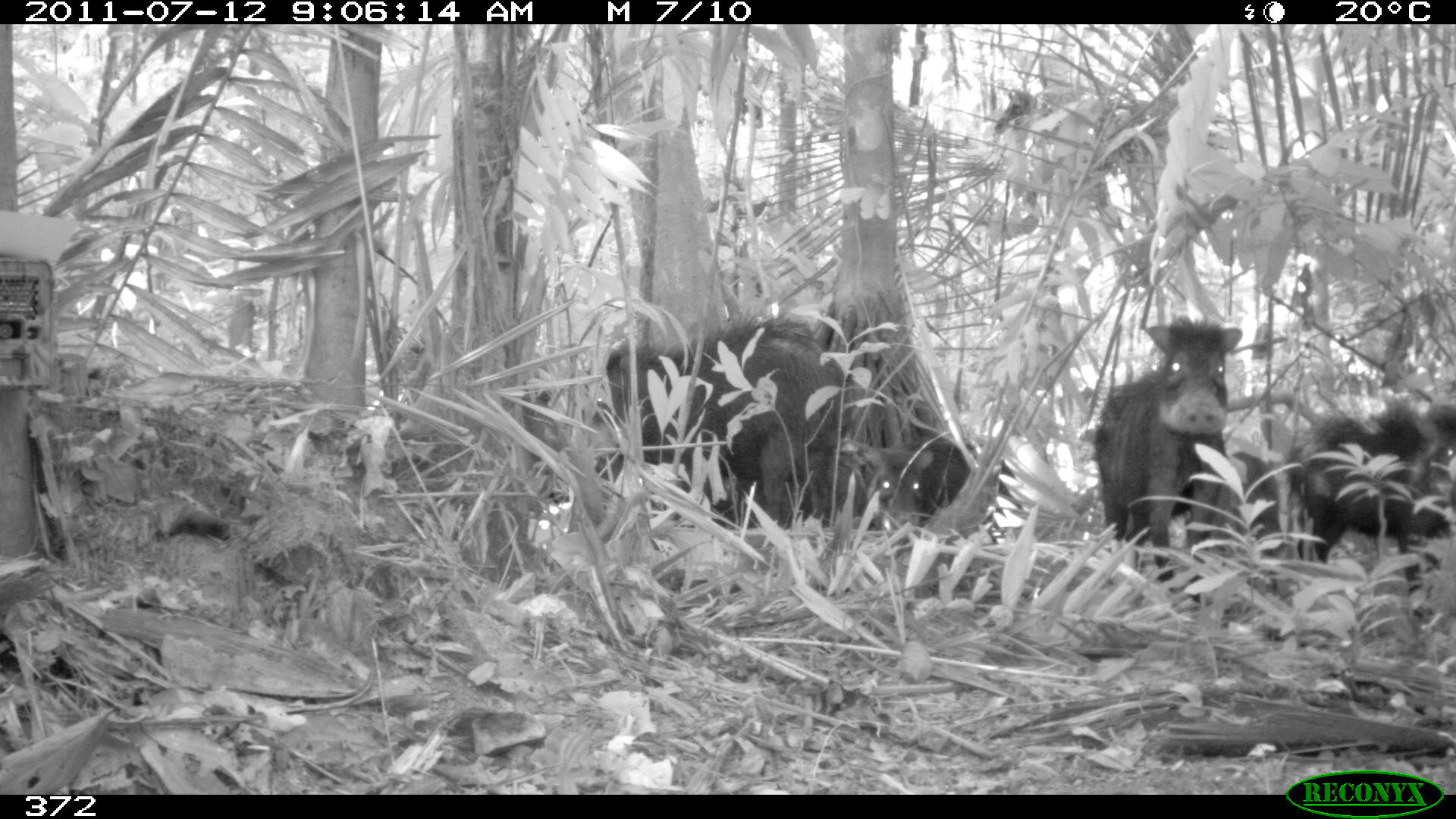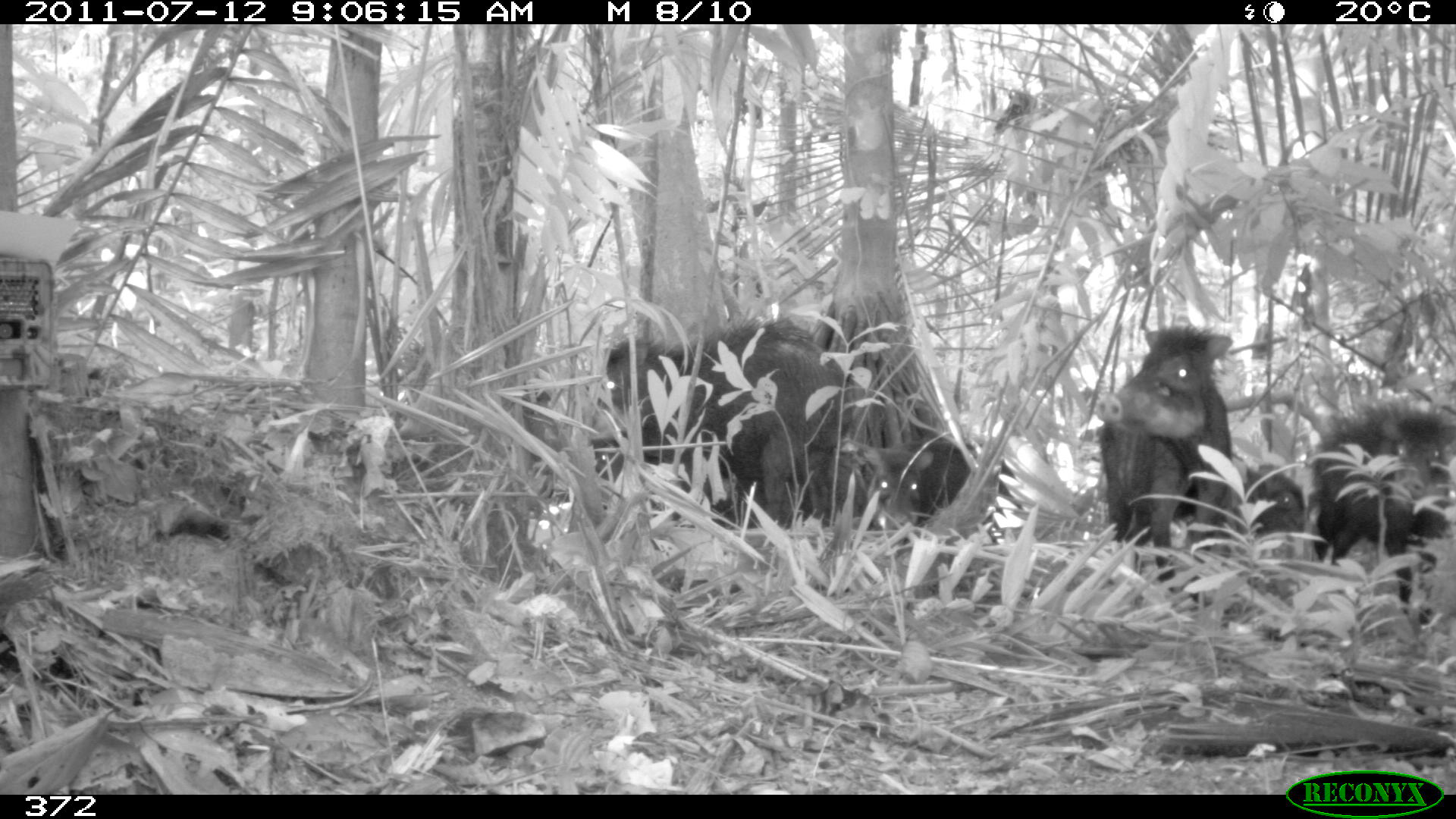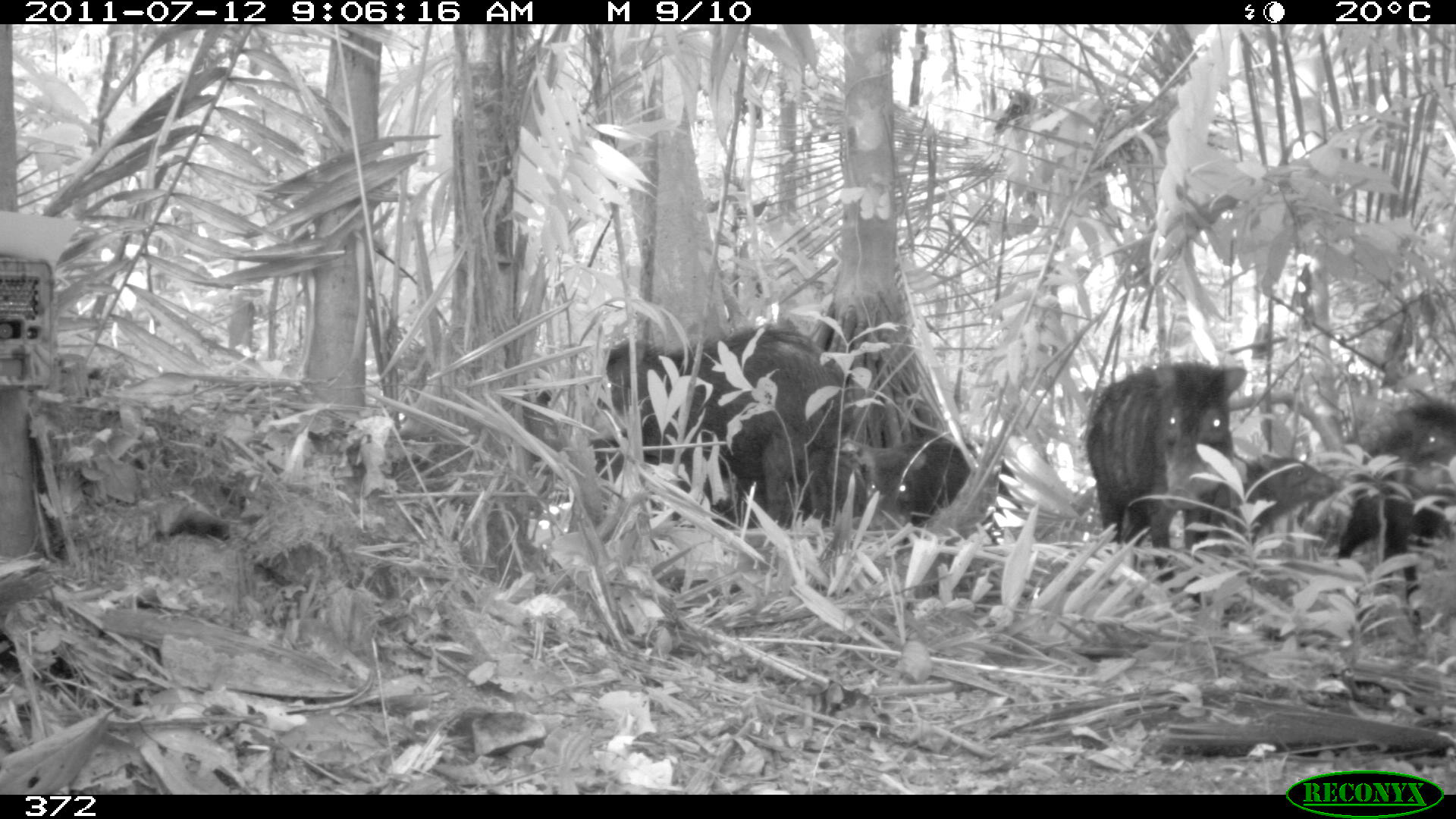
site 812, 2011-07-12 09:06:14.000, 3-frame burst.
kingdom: Animalia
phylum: Chordata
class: Mammalia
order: Artiodactyla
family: Tayassuidae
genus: Tayassu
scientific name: Tayassu pecari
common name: white-lipped peccary